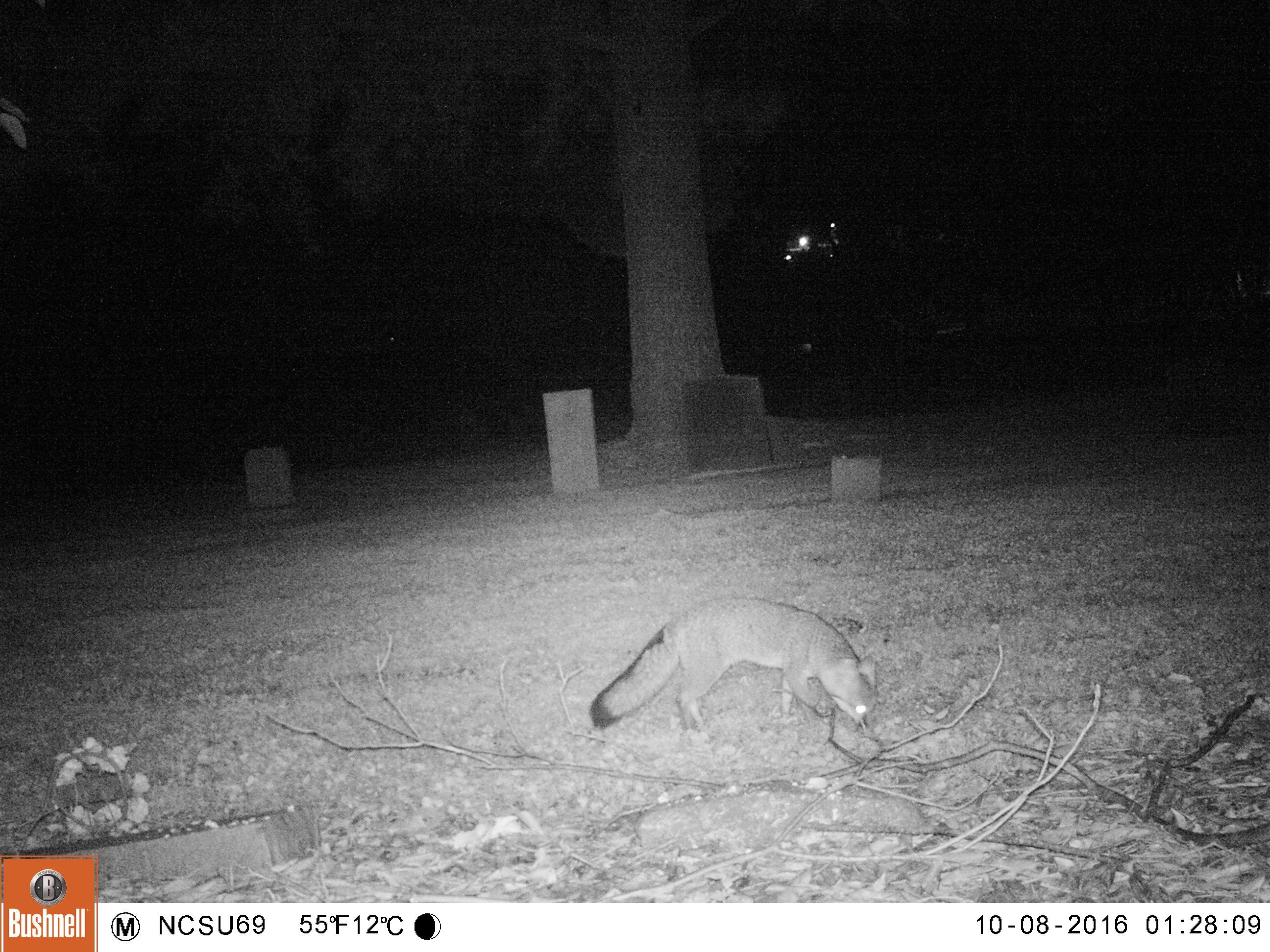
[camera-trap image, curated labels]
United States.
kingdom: Animalia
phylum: Chordata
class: Mammalia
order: Carnivora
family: Canidae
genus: Urocyon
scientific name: Urocyon cinereoargenteus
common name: gray fox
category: Grey Fox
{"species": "Grey Fox (gray fox) (Urocyon cinereoargenteus)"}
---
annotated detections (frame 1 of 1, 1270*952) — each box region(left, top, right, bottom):
Grey Fox: region(583, 588, 880, 759)